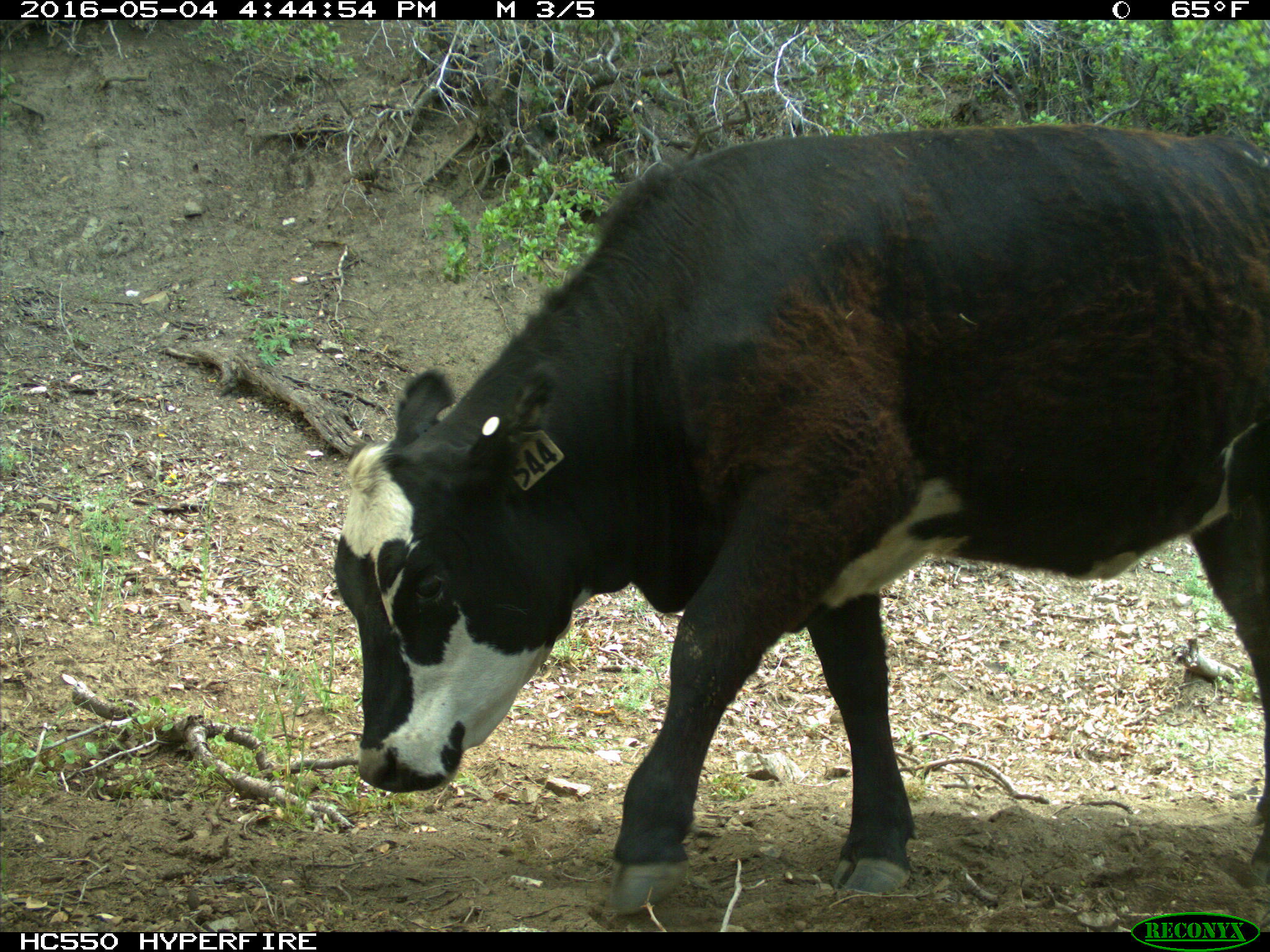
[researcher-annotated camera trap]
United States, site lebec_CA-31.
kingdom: Animalia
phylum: Chordata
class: Mammalia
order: Artiodactyla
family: Bovidae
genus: Bos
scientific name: Bos taurus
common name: domestic cow